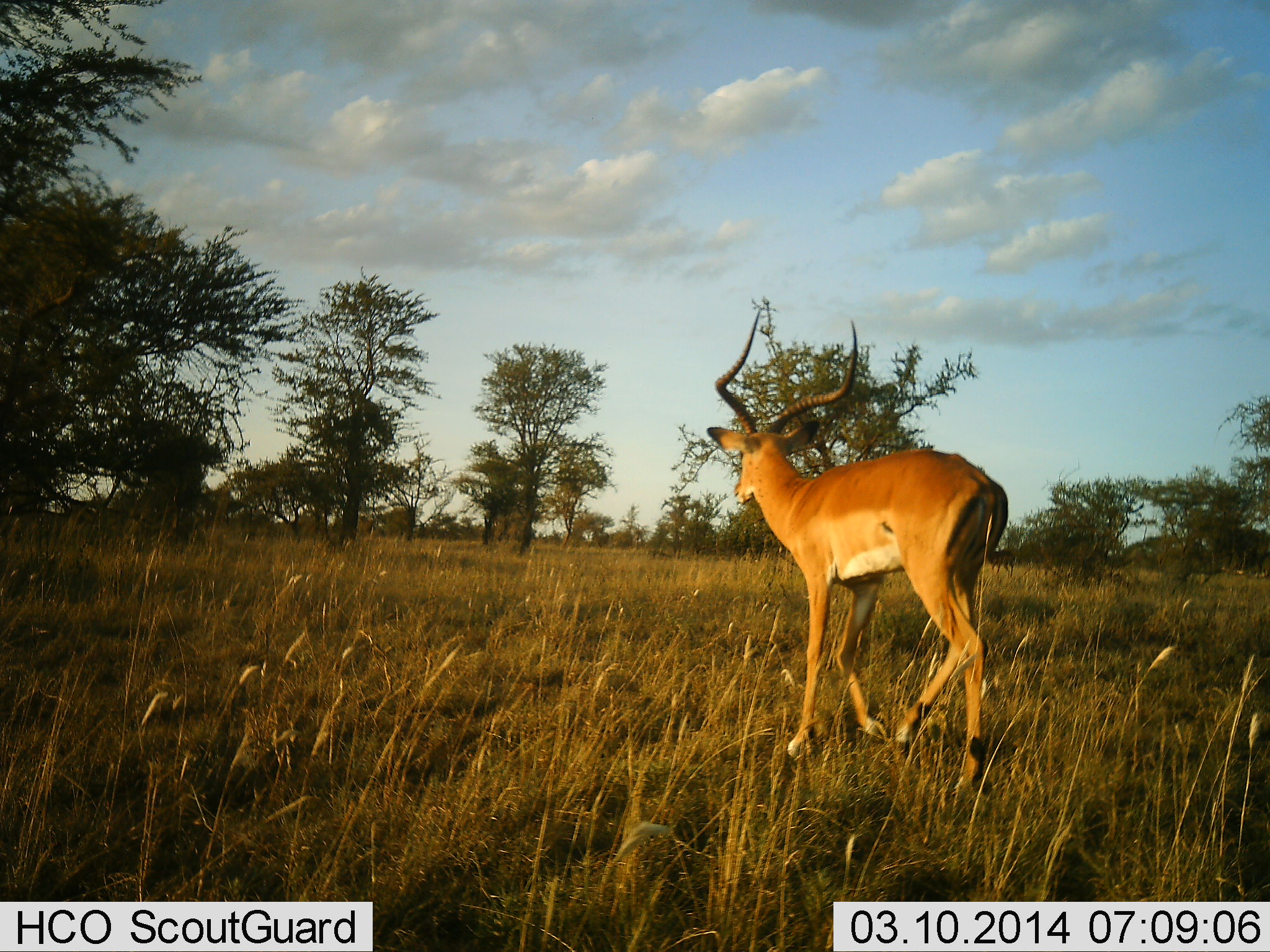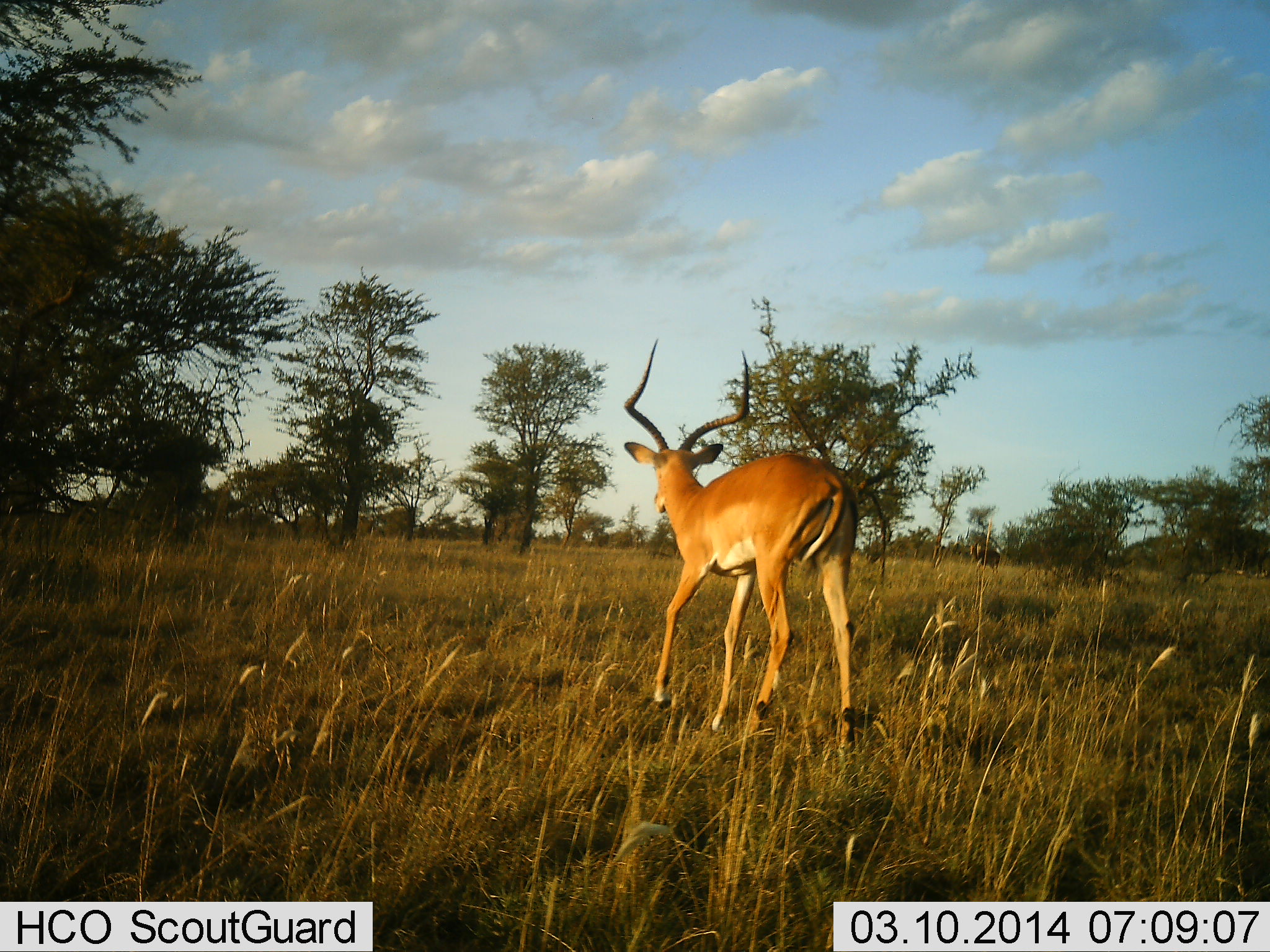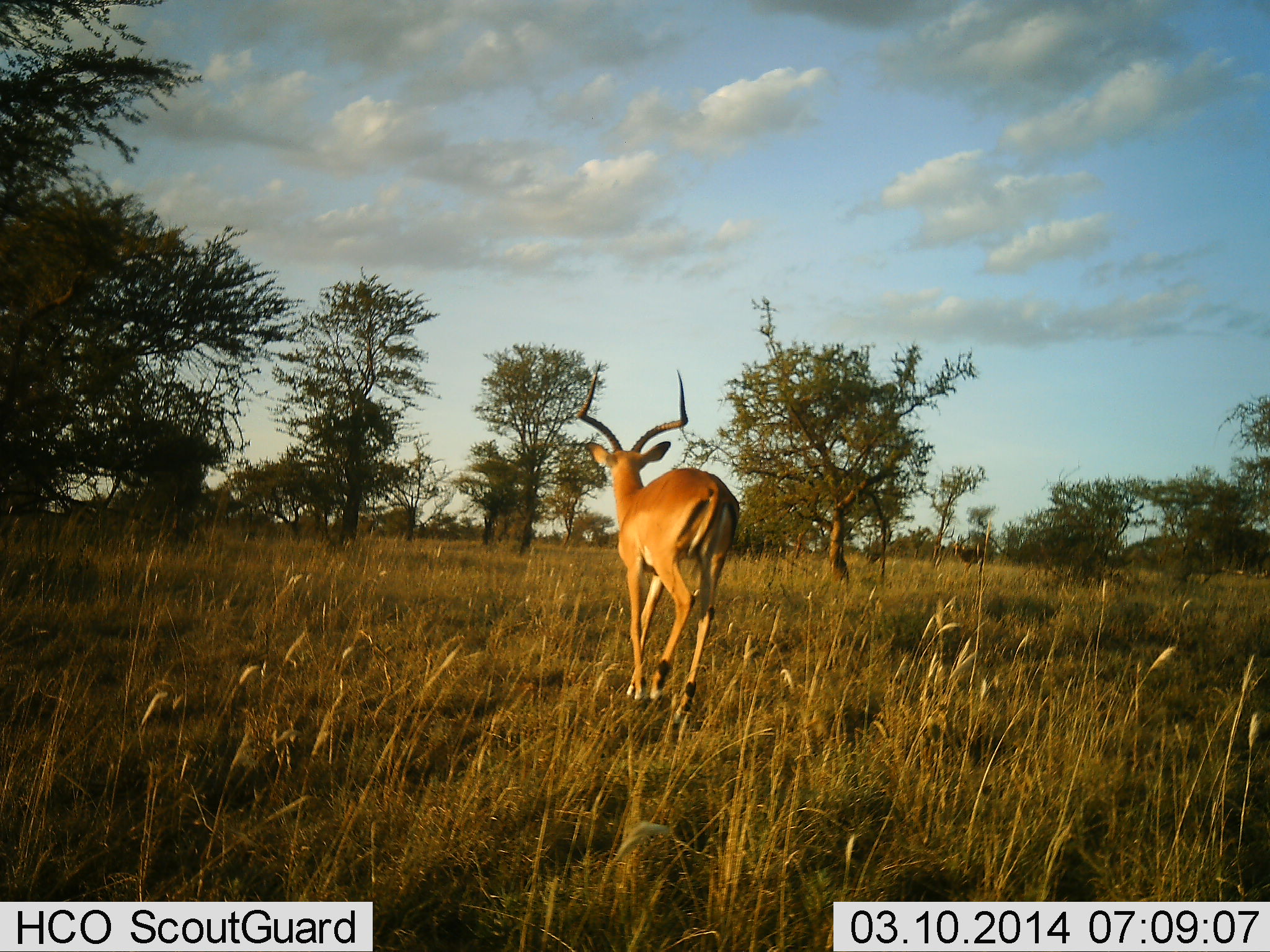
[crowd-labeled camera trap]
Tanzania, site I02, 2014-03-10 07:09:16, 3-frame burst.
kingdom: Animalia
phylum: Chordata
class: Mammalia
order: Artiodactyla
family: Bovidae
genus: Aepyceros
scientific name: Aepyceros melampus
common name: impala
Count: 1.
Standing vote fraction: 0%.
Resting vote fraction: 0%.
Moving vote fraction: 100%.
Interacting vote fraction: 0%.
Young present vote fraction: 0%.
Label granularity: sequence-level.